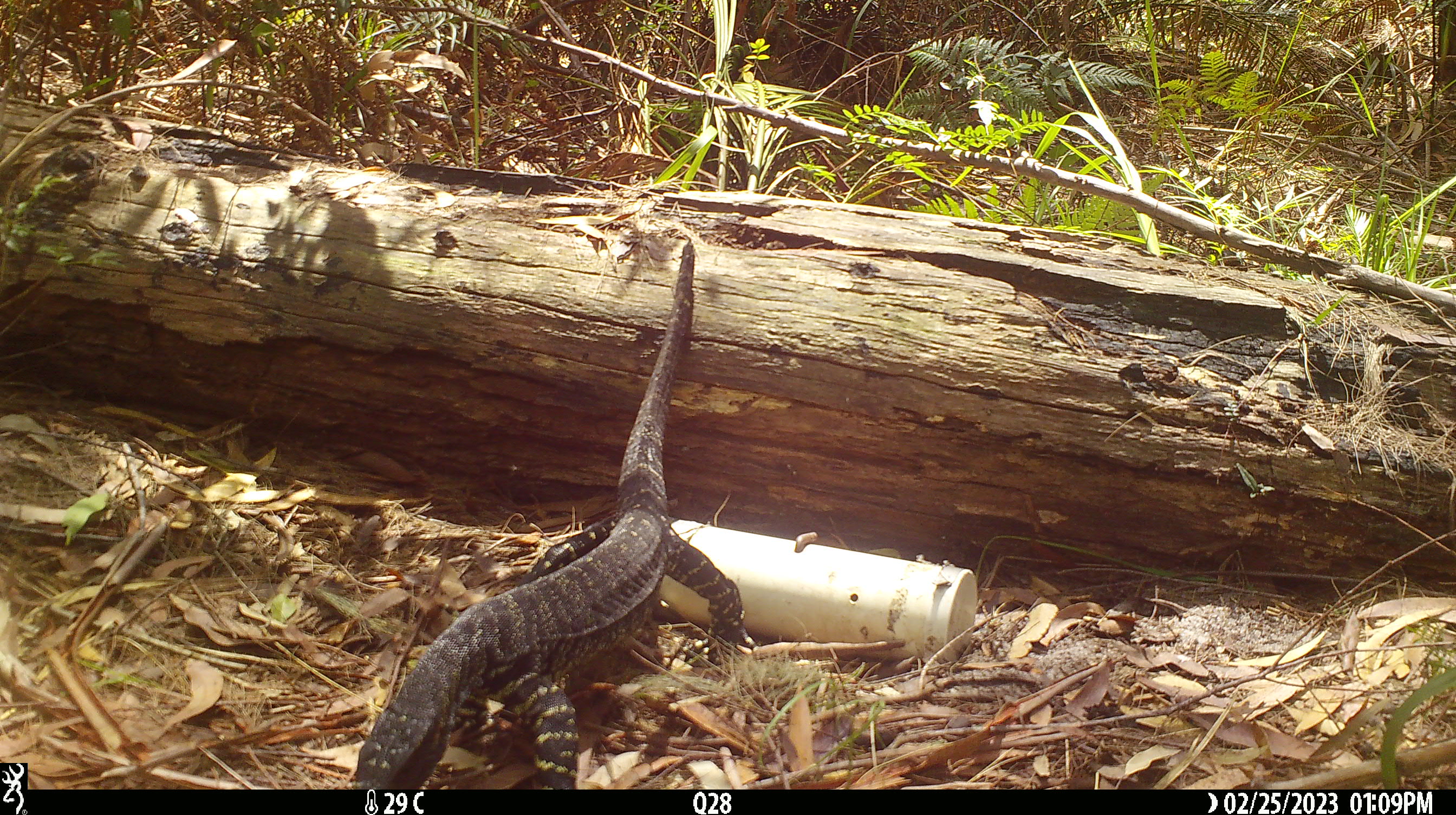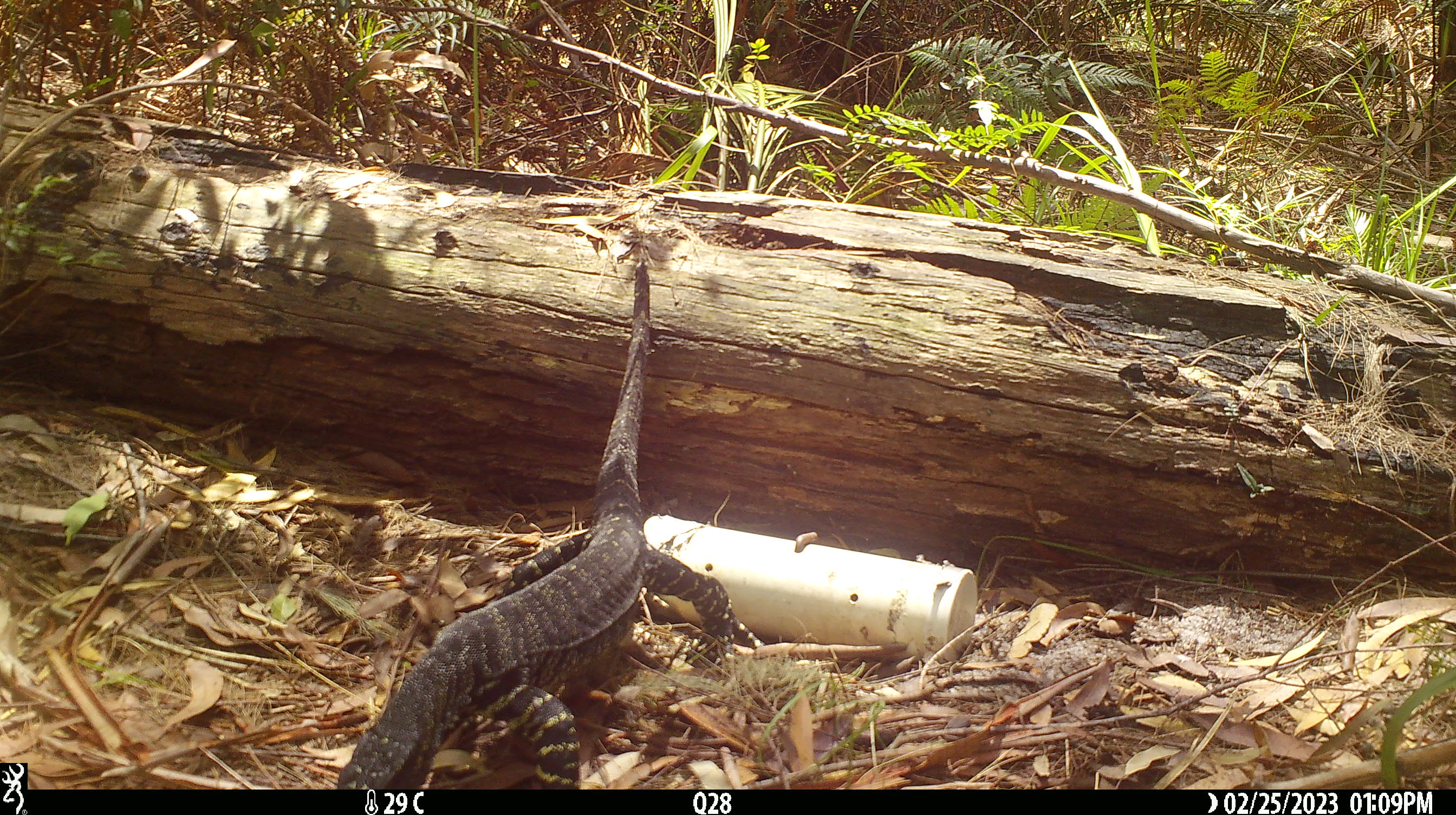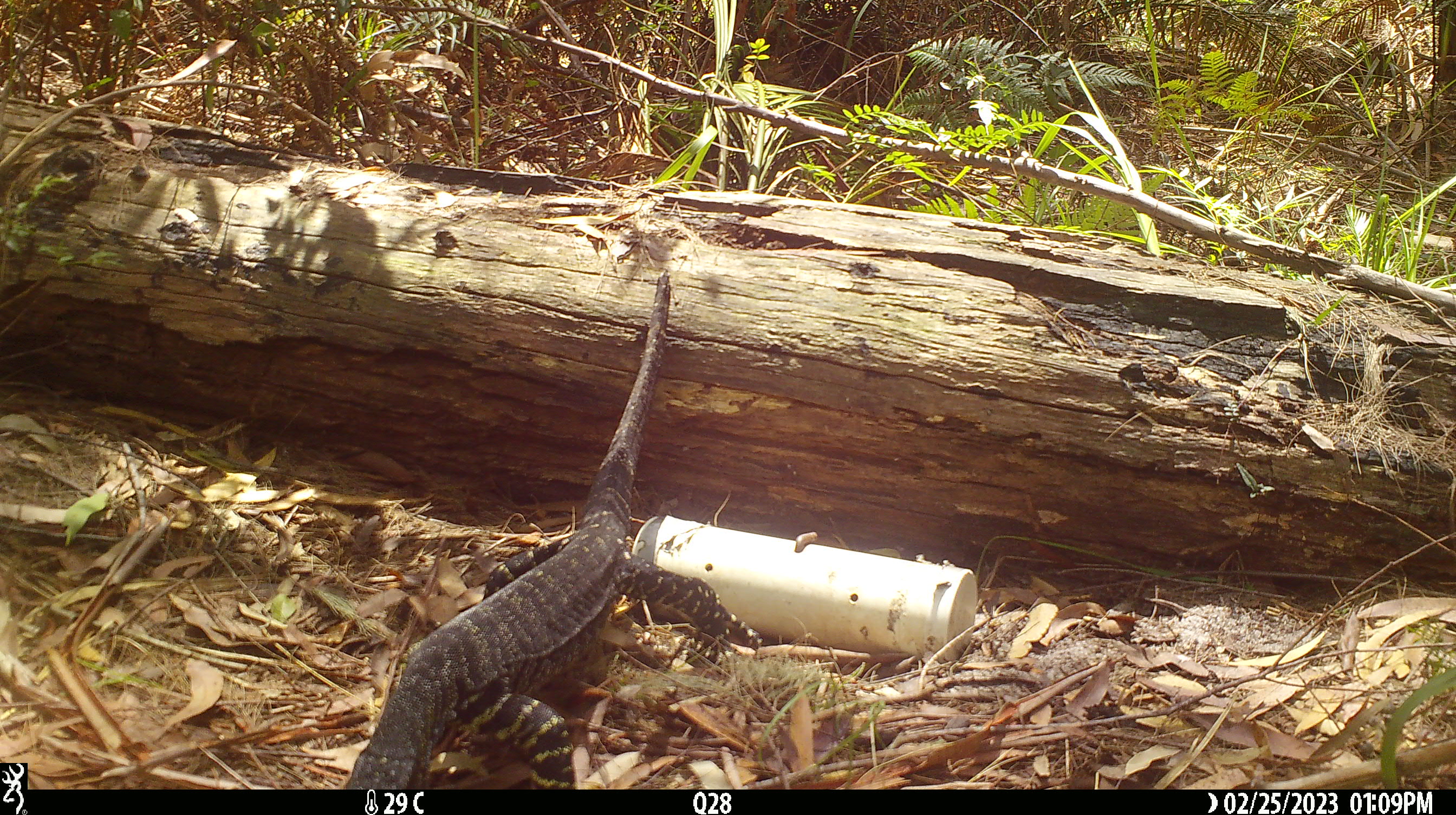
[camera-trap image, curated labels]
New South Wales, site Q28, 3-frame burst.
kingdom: Animalia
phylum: Chordata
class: Reptilia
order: Squamata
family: Varanidae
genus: Varanus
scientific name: Varanus varius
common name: lace monitor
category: goanna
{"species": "goanna (lace monitor) (Varanus varius)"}